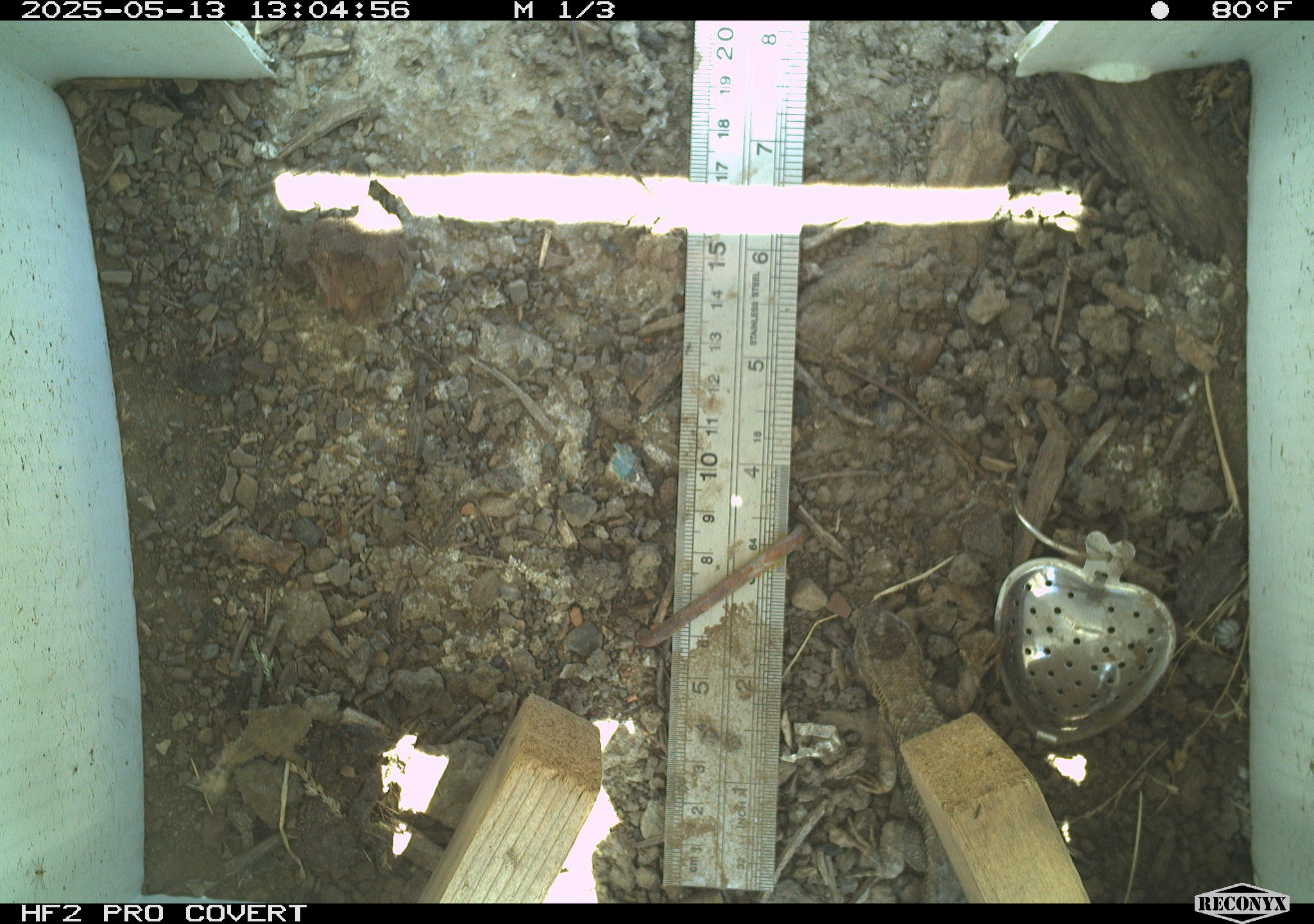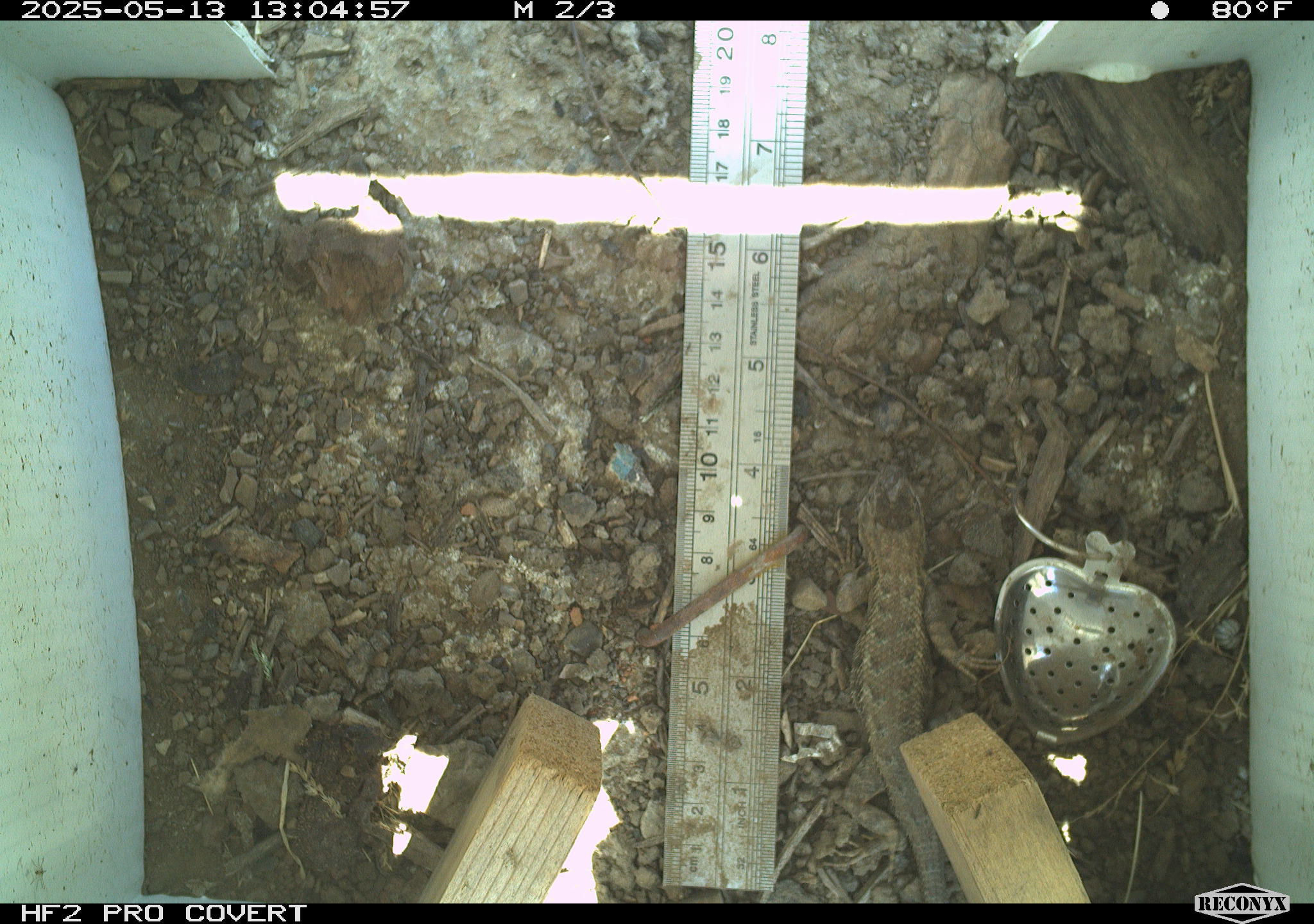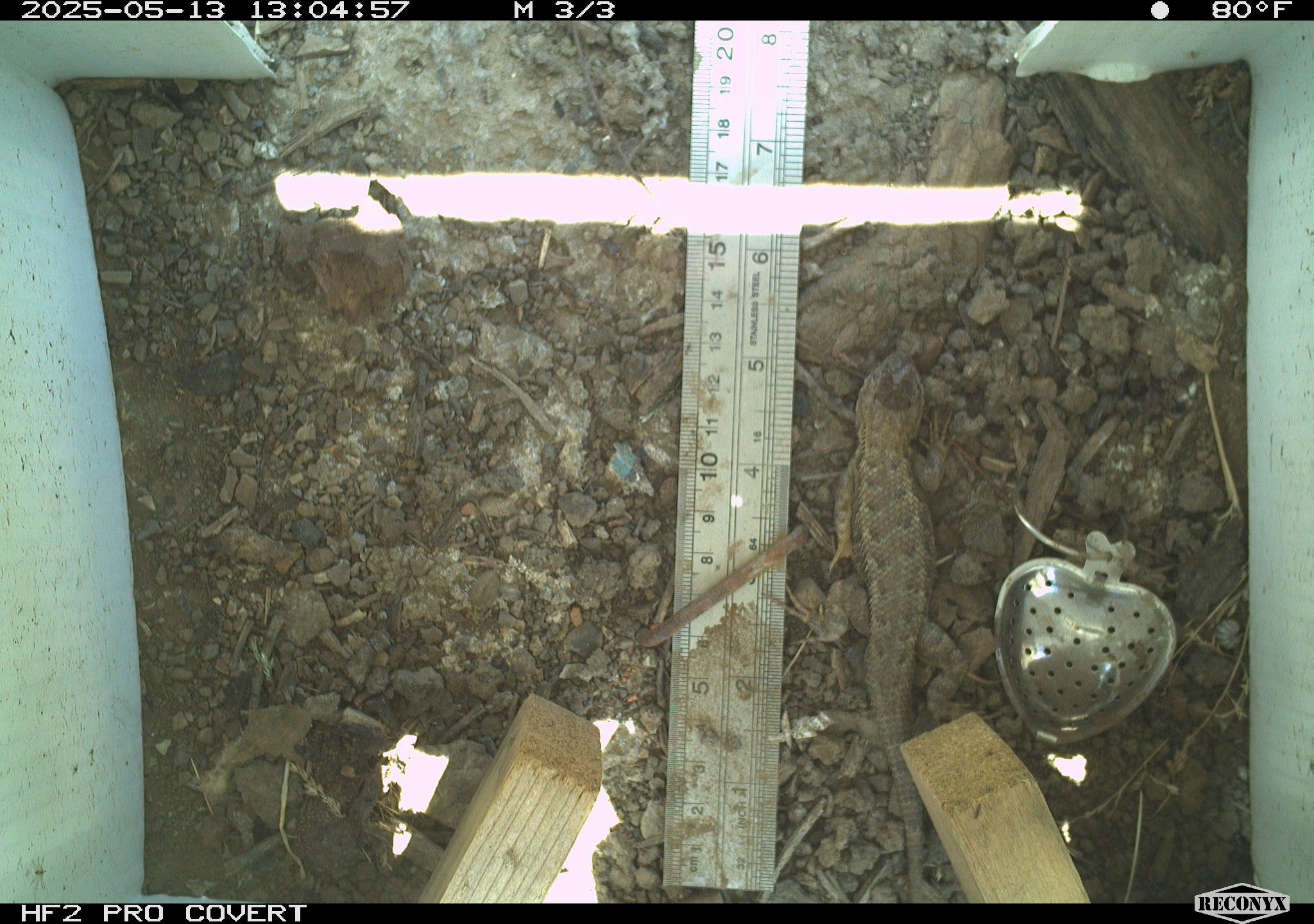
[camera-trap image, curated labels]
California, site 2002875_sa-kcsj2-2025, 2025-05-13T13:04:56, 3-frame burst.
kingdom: Animalia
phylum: Chordata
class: Reptilia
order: Squamata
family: Phrynosomatidae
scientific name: Phrynosomatidae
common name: north american spiny lizards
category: sceloporus/uta species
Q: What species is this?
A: Sceloporus/uta species (north american spiny lizards) (Phrynosomatidae).